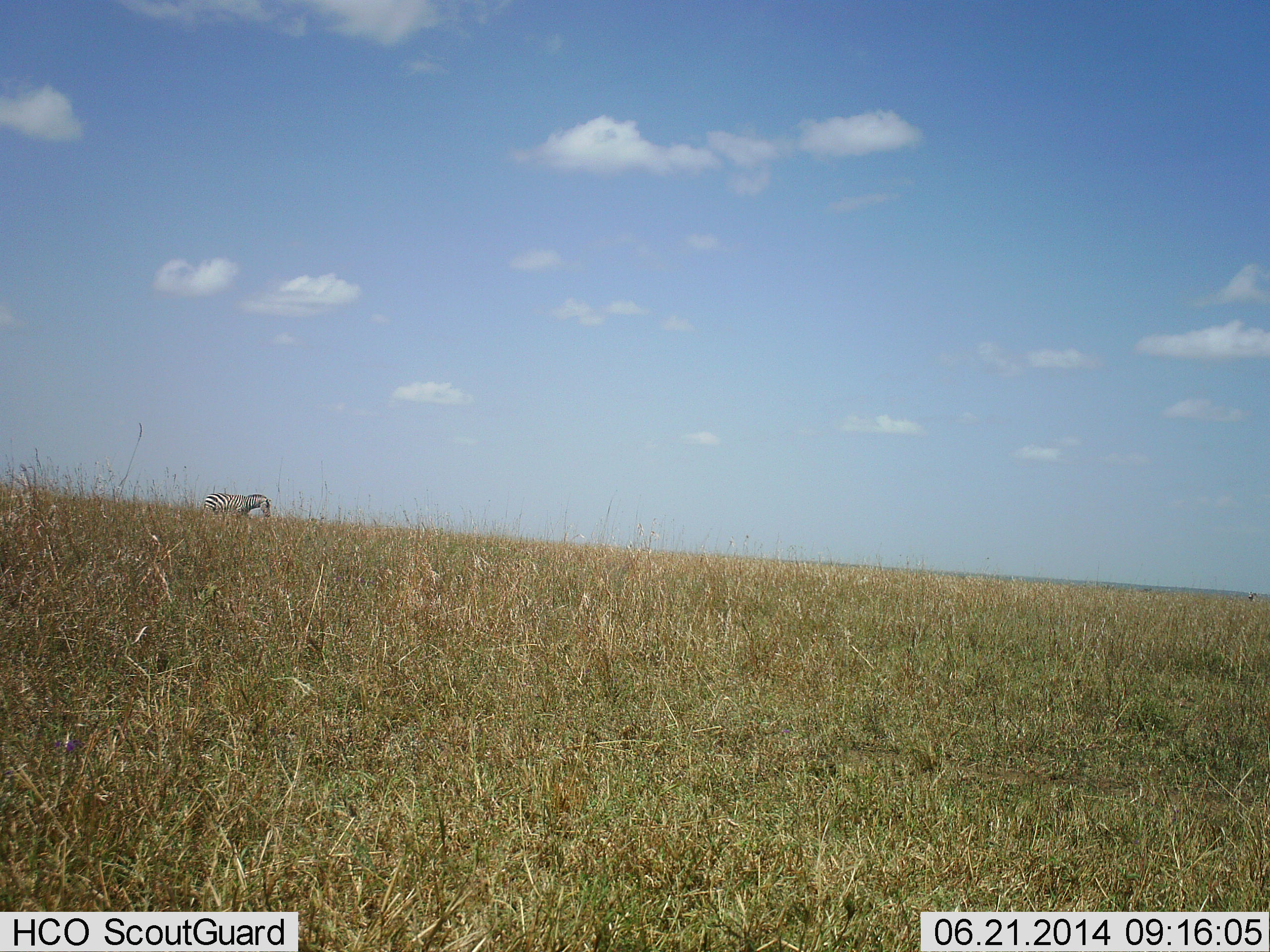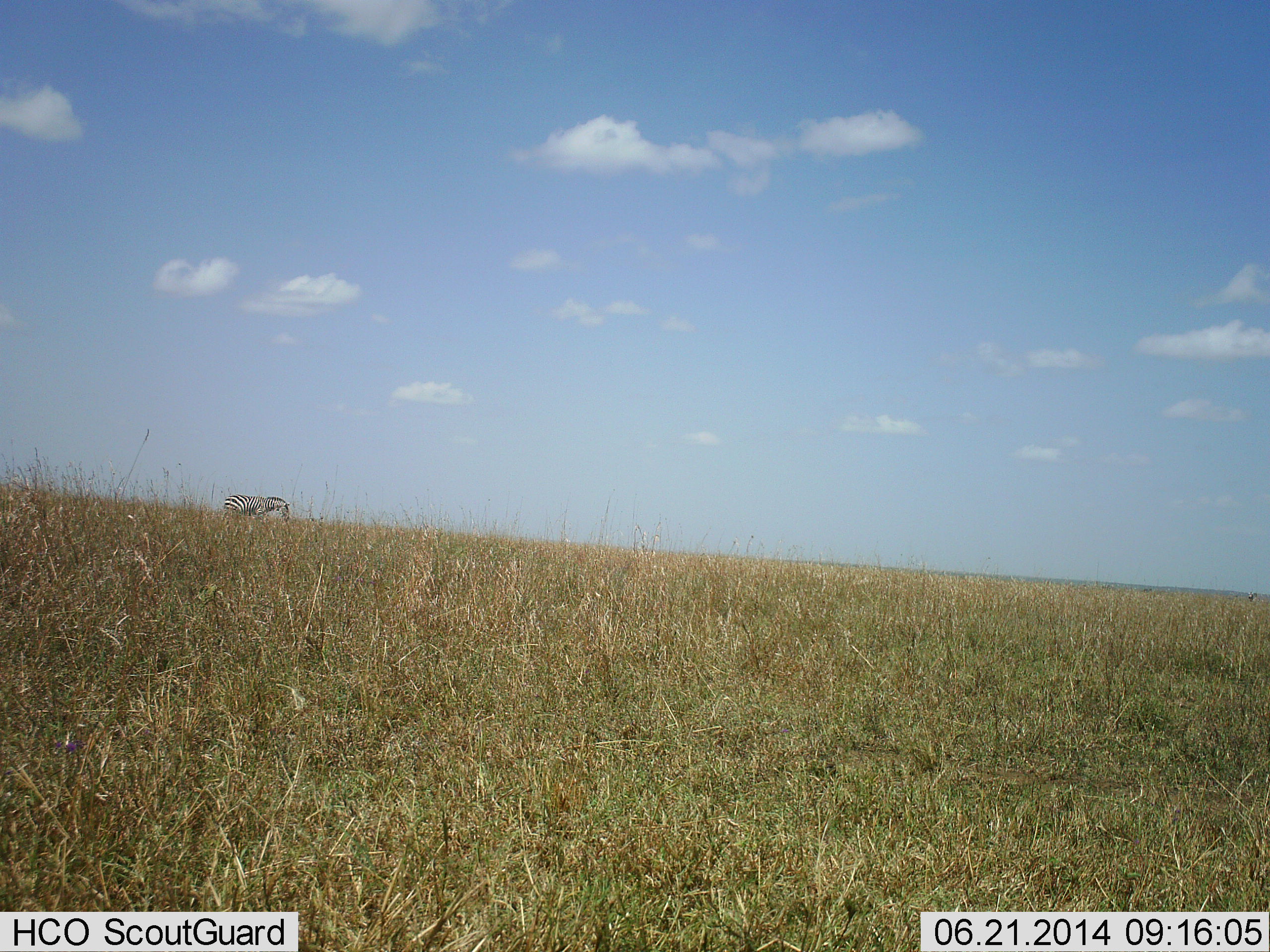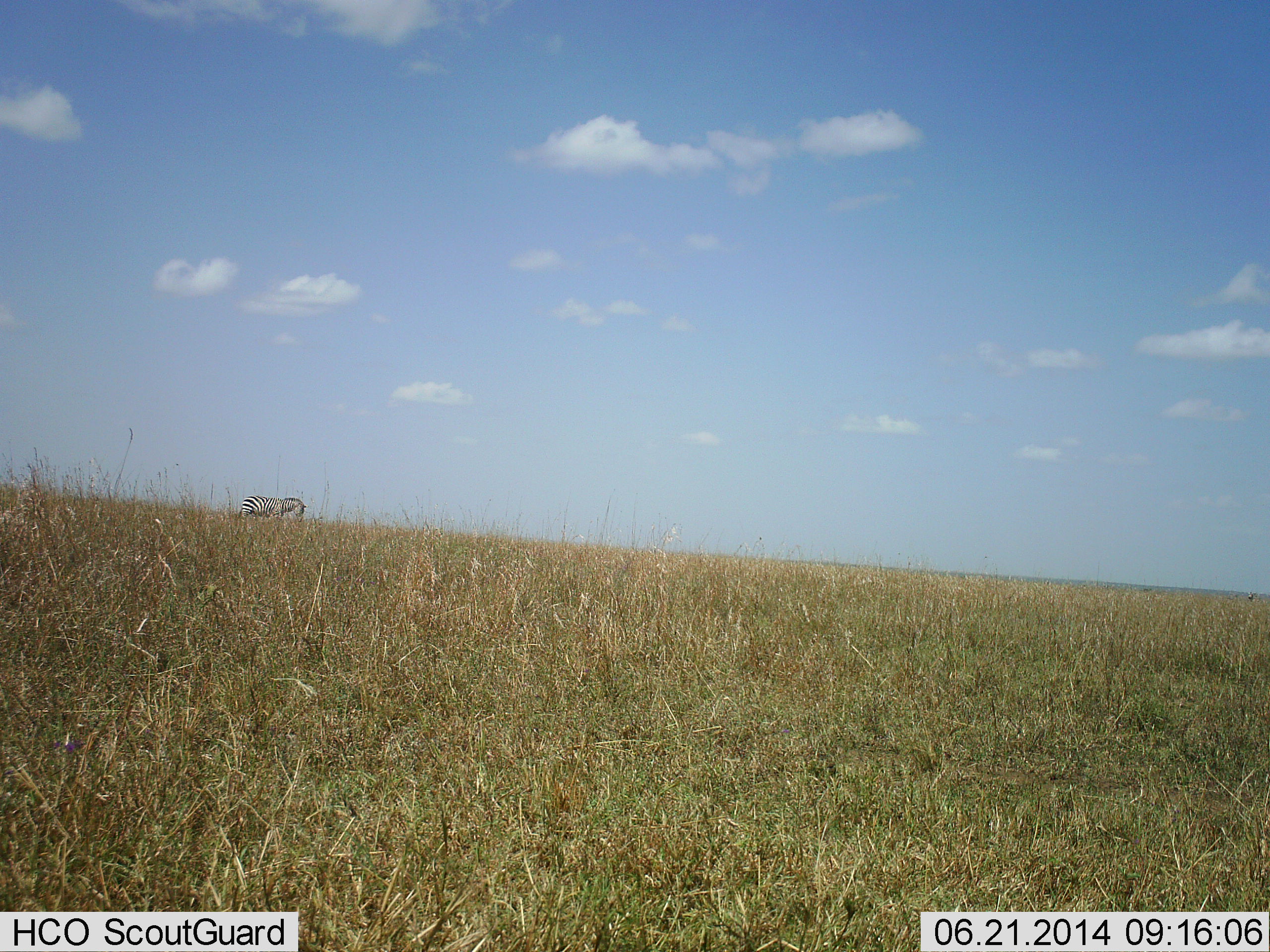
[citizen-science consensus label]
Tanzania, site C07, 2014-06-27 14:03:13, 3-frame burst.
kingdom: Animalia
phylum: Chordata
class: Mammalia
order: Perissodactyla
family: Equidae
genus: Equus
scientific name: Equus quagga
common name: plains zebra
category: zebra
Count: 1.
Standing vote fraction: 10%.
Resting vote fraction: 0%.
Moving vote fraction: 90%.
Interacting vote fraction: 0%.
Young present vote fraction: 0%.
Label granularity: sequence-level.